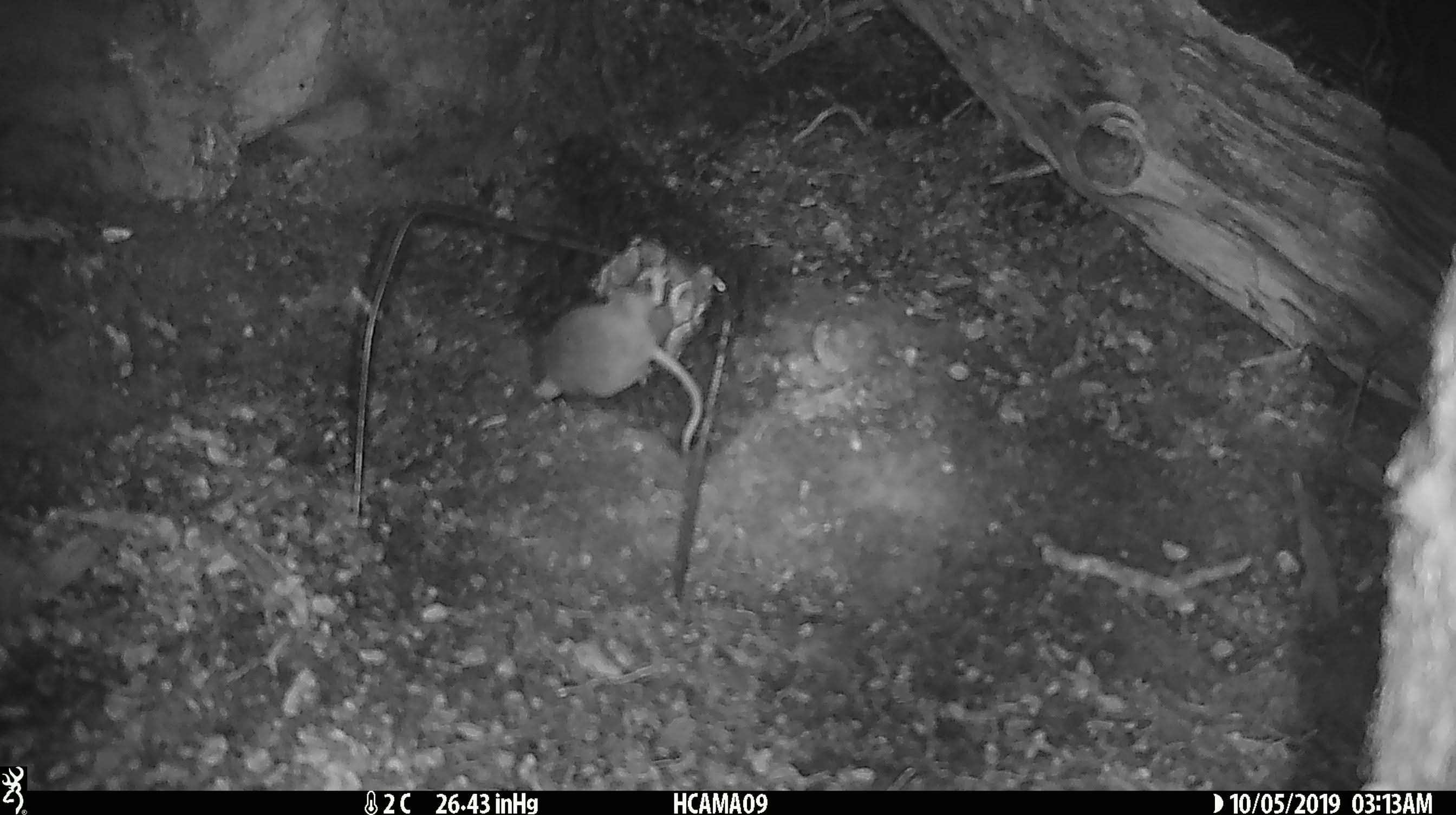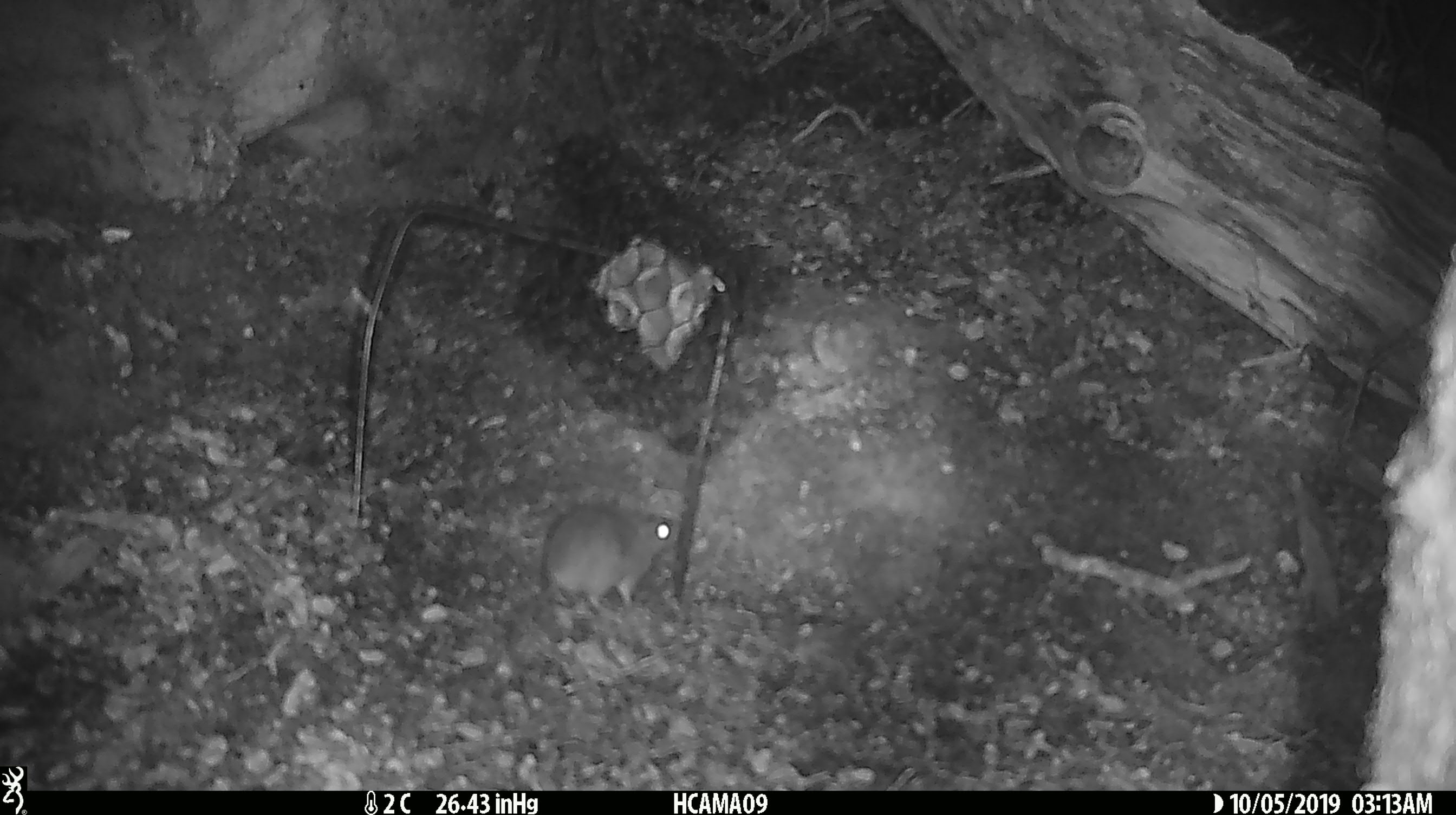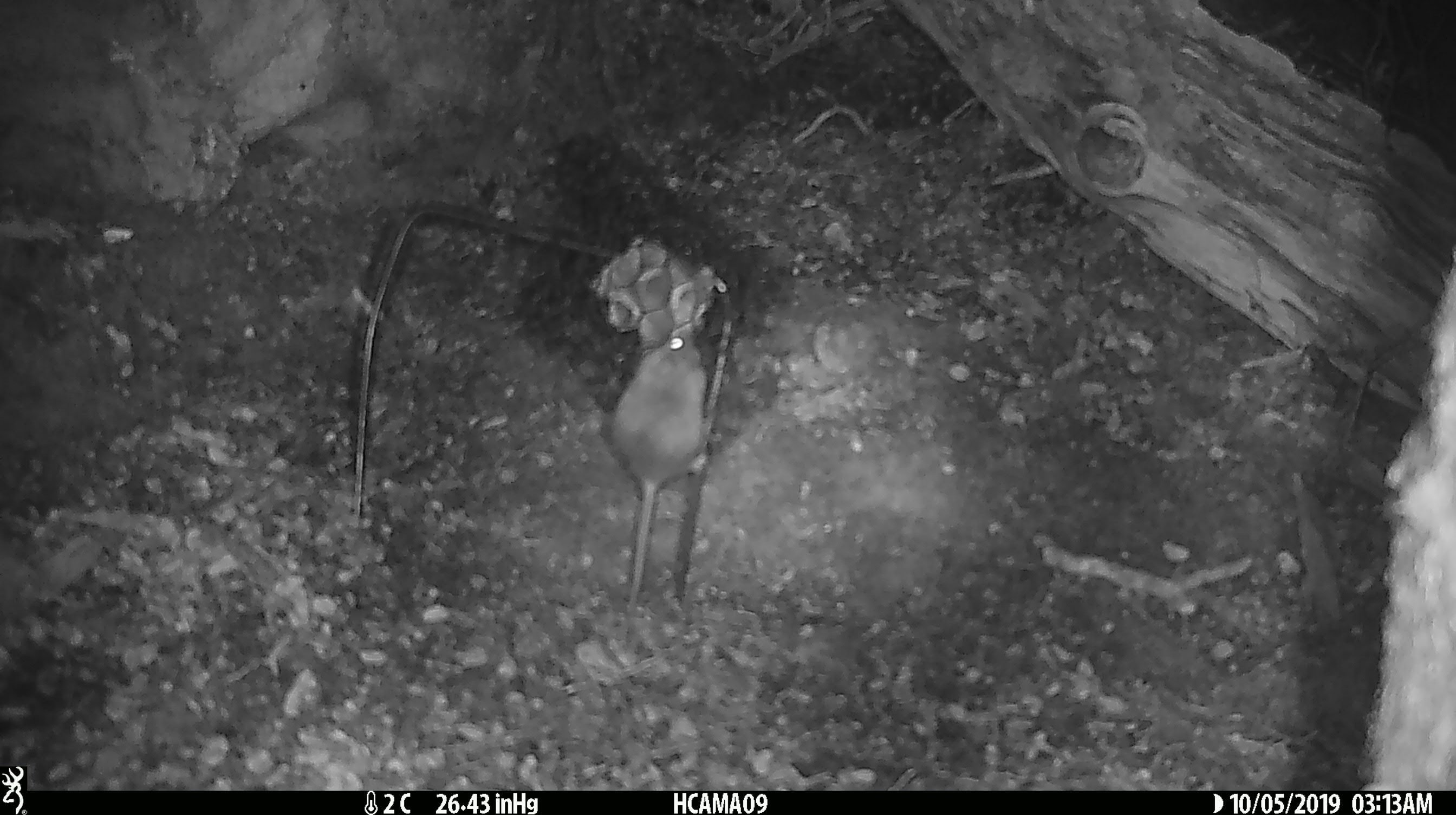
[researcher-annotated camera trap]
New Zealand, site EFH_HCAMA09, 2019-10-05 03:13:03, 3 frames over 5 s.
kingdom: Animalia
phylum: Chordata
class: Mammalia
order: Rodentia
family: Muridae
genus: Mus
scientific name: Mus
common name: mouse